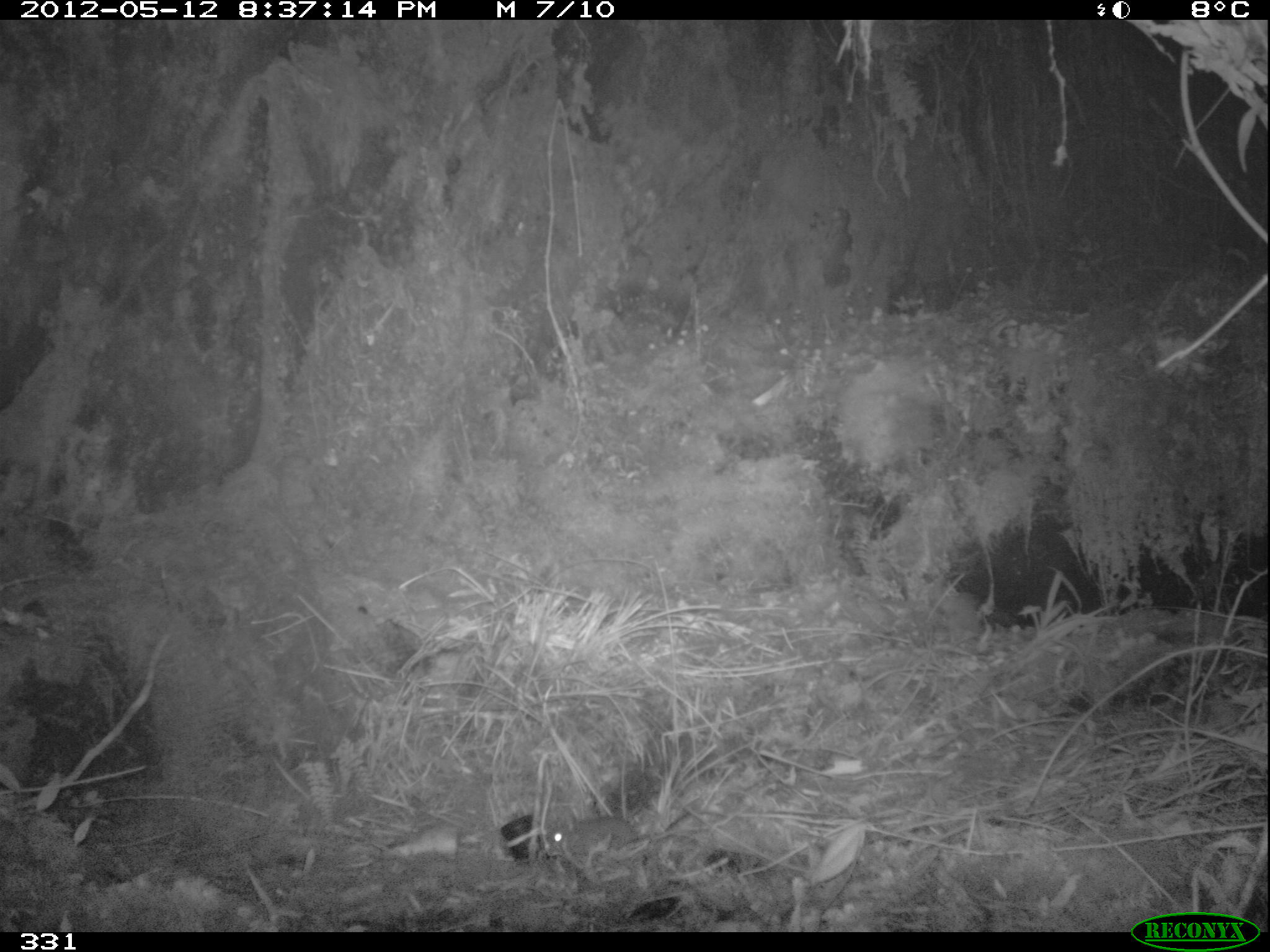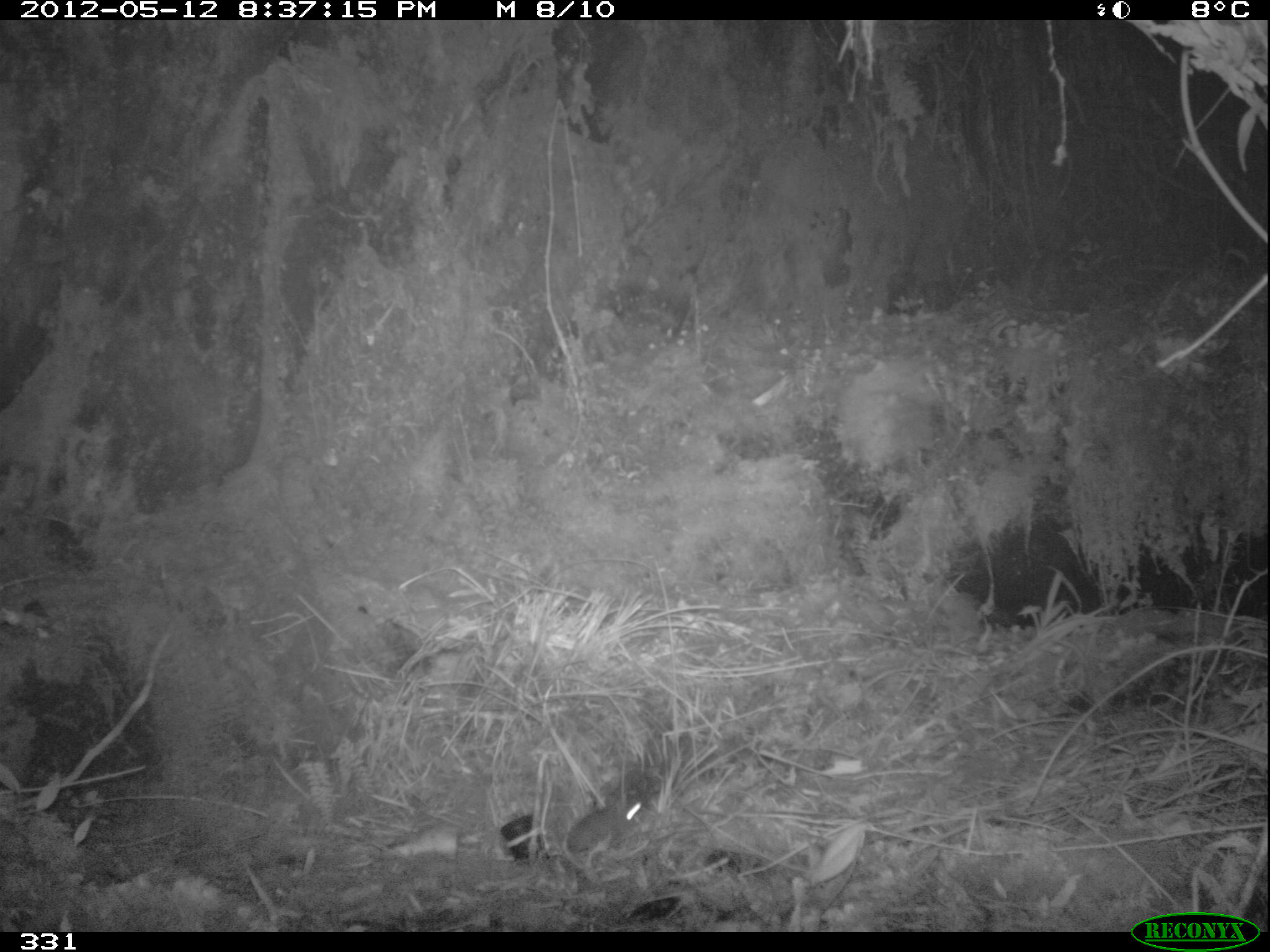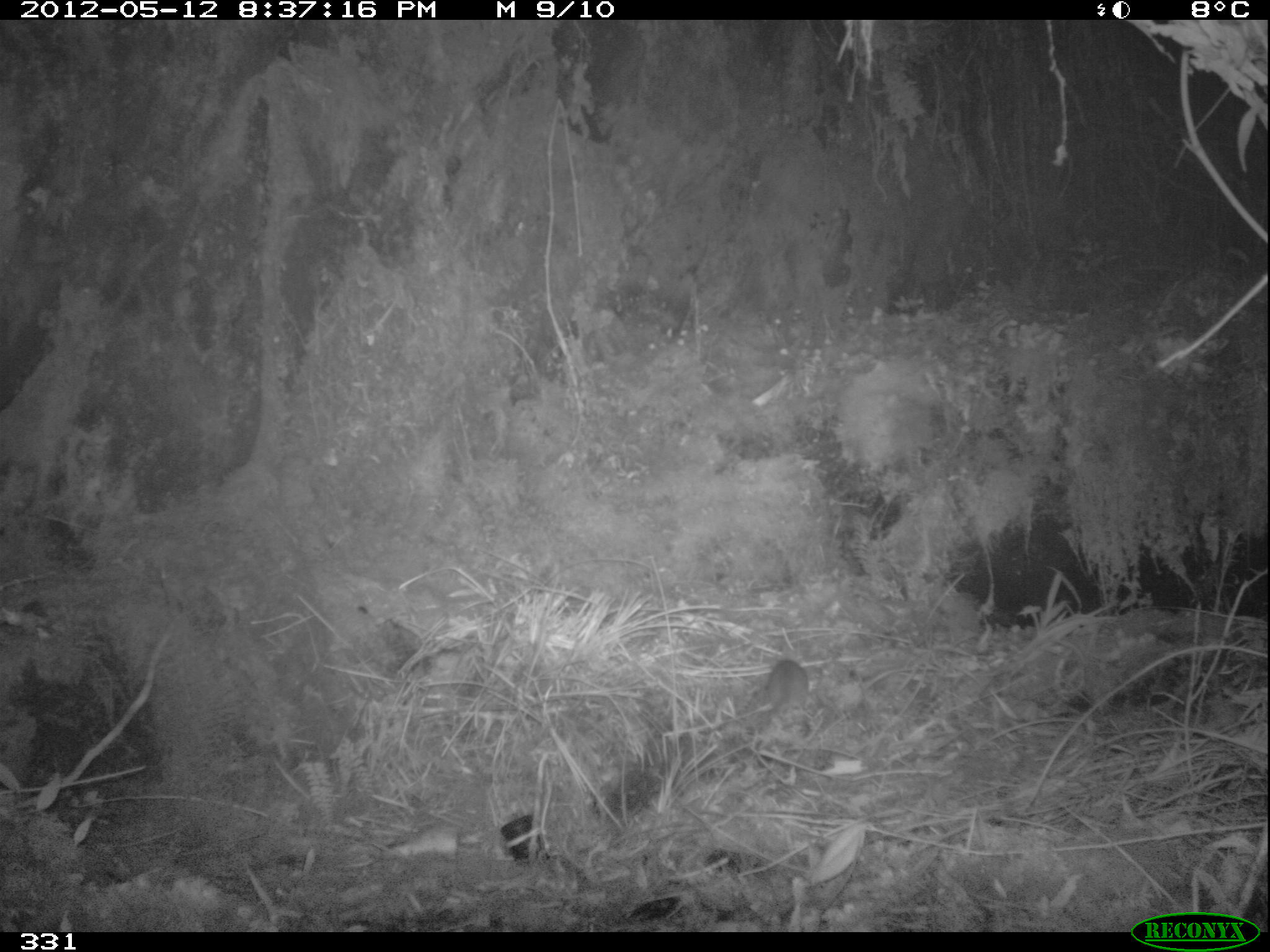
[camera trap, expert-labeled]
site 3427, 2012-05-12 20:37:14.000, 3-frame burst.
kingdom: Animalia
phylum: Chordata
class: Mammalia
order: Rodentia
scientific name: Rodentia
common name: rodents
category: unknown rodent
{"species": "unknown rodent (rodents) (Rodentia)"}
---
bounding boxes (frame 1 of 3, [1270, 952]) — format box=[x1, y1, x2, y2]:
unknown rodent: box=[543, 815, 638, 872]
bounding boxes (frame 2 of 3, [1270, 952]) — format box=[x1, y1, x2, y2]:
unknown rodent: box=[565, 801, 643, 868]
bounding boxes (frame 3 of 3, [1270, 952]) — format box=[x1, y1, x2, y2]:
unknown rodent: box=[662, 659, 811, 737]